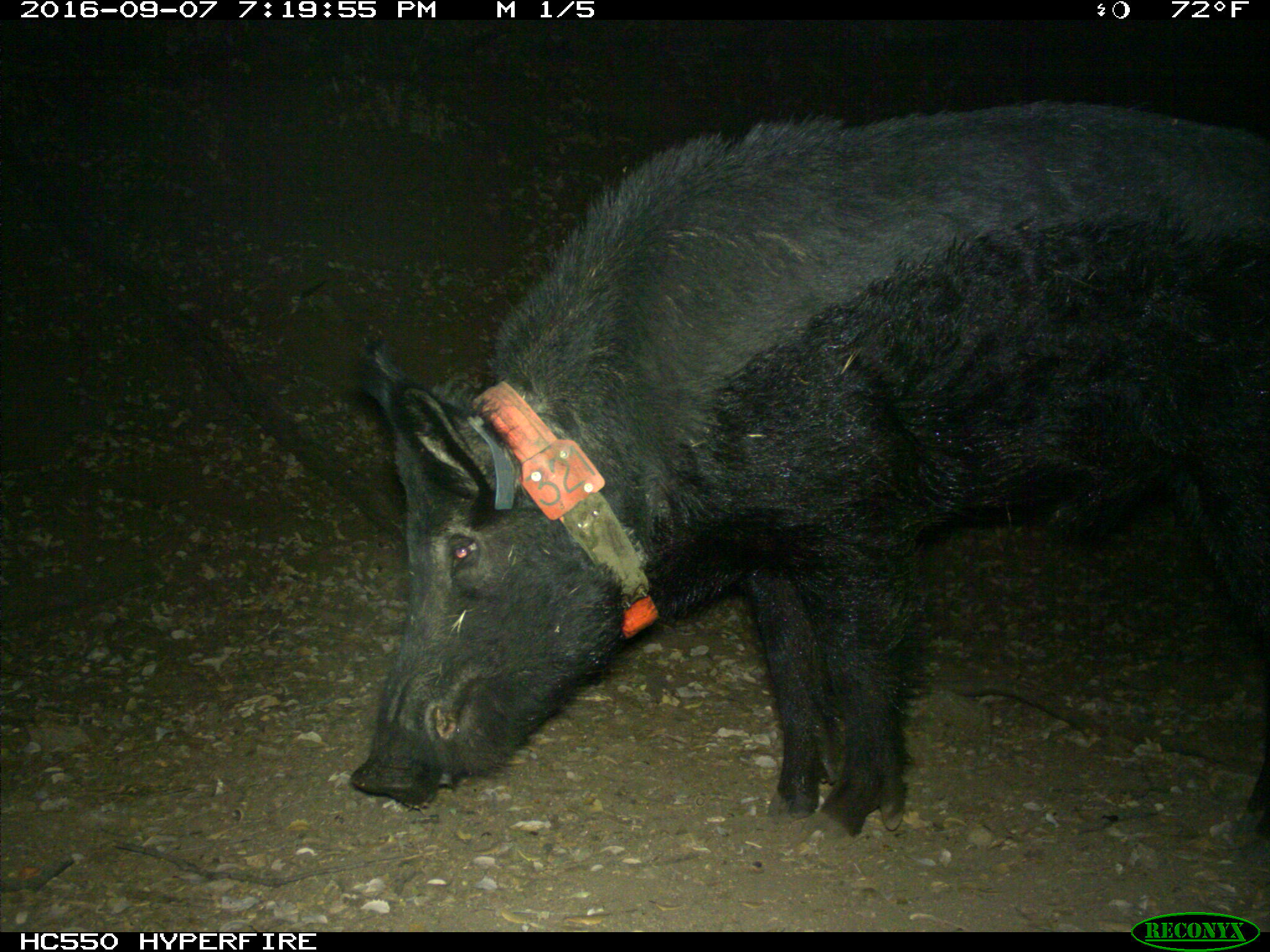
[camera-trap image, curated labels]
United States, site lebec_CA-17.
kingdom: Animalia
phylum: Chordata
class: Mammalia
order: Artiodactyla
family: Suidae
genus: Sus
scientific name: Sus scrofa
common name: wild boar